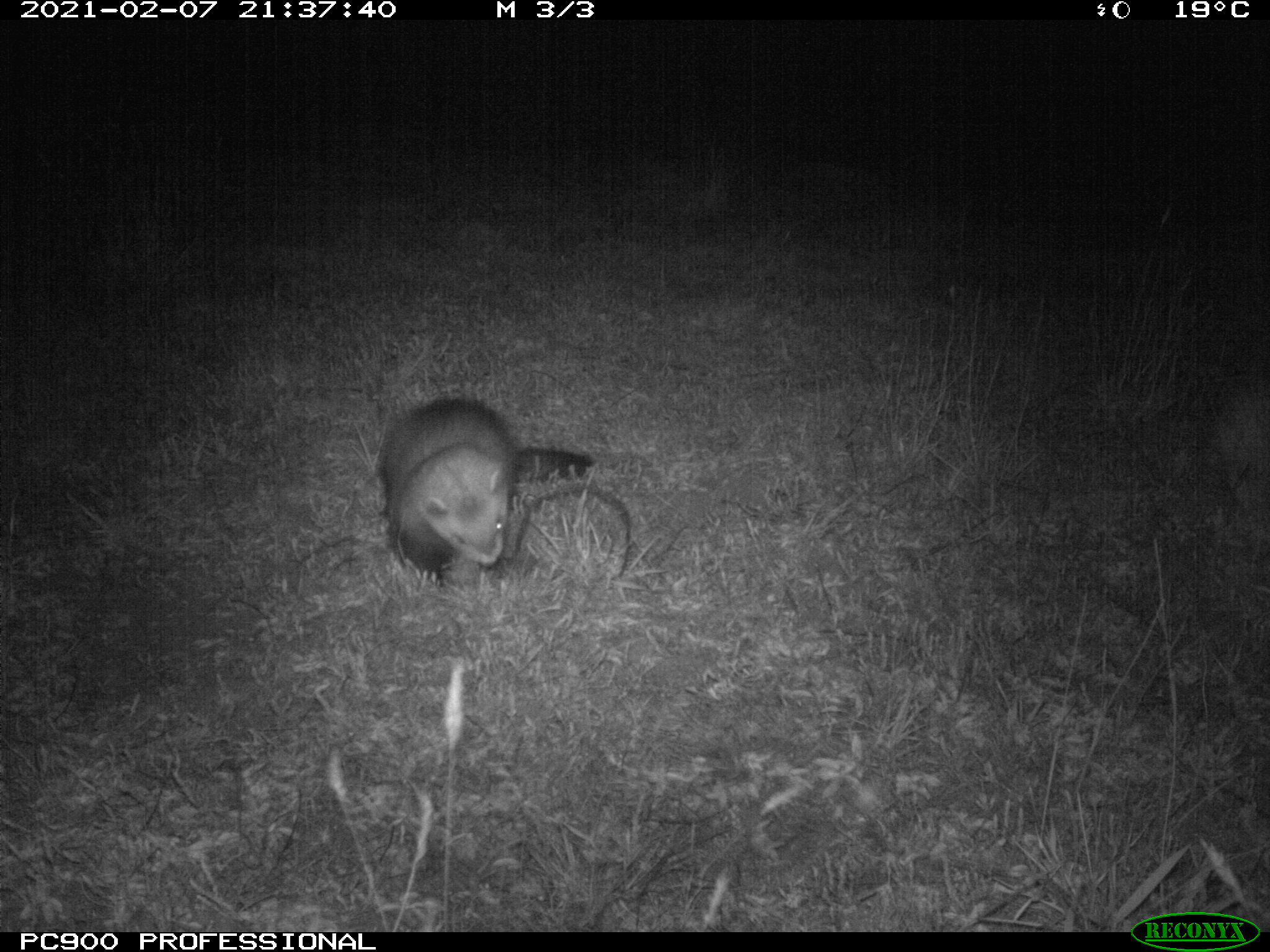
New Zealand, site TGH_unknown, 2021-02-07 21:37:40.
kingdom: Animalia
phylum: Chordata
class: Mammalia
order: Carnivora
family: Mustelidae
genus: Mustela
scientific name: Mustela furo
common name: ferret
Ferret (Mustela furo).